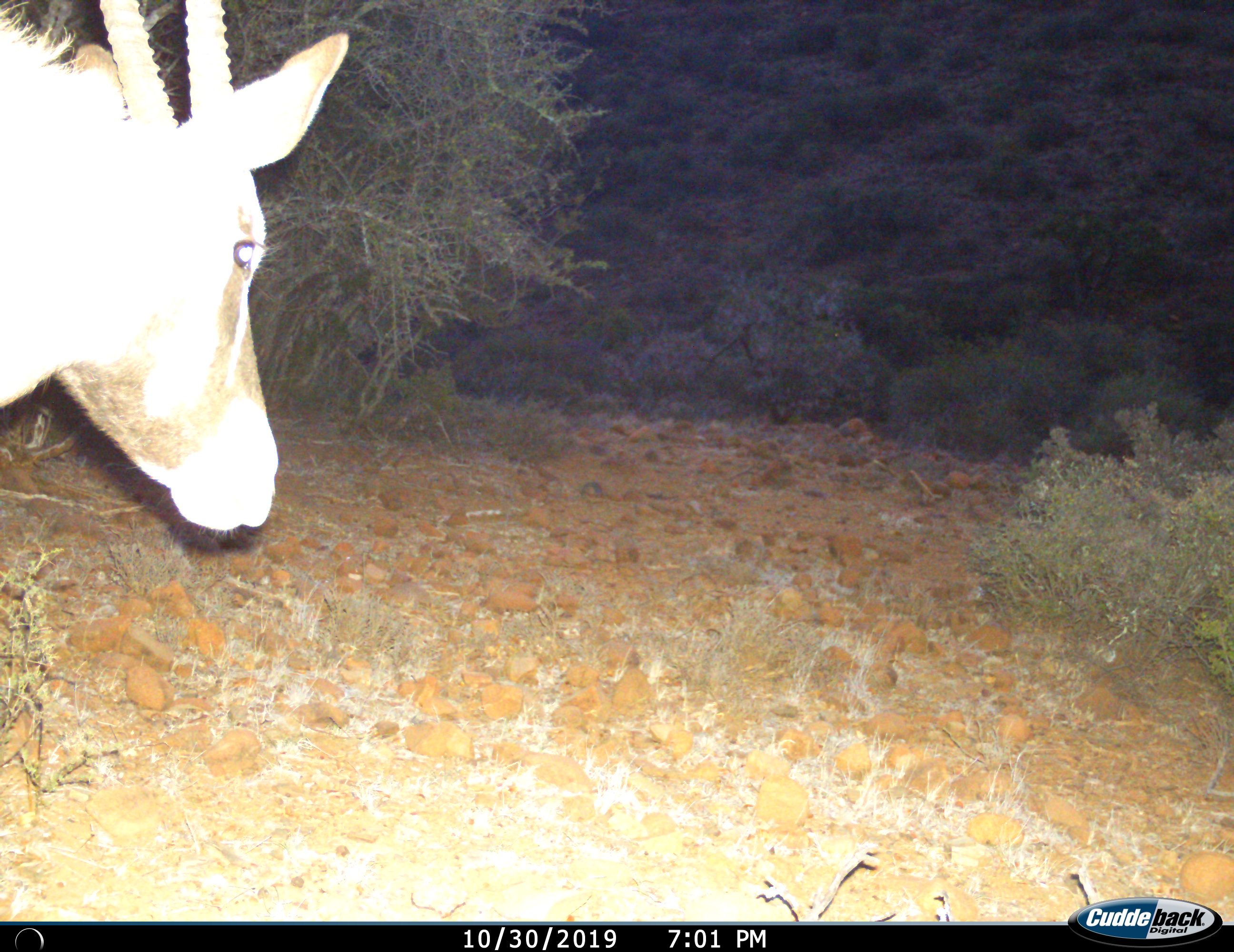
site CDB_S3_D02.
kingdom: Animalia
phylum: Chordata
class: Mammalia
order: Artiodactyla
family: Bovidae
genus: Oryx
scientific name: Oryx gazella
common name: gemsbok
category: oryx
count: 1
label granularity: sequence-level